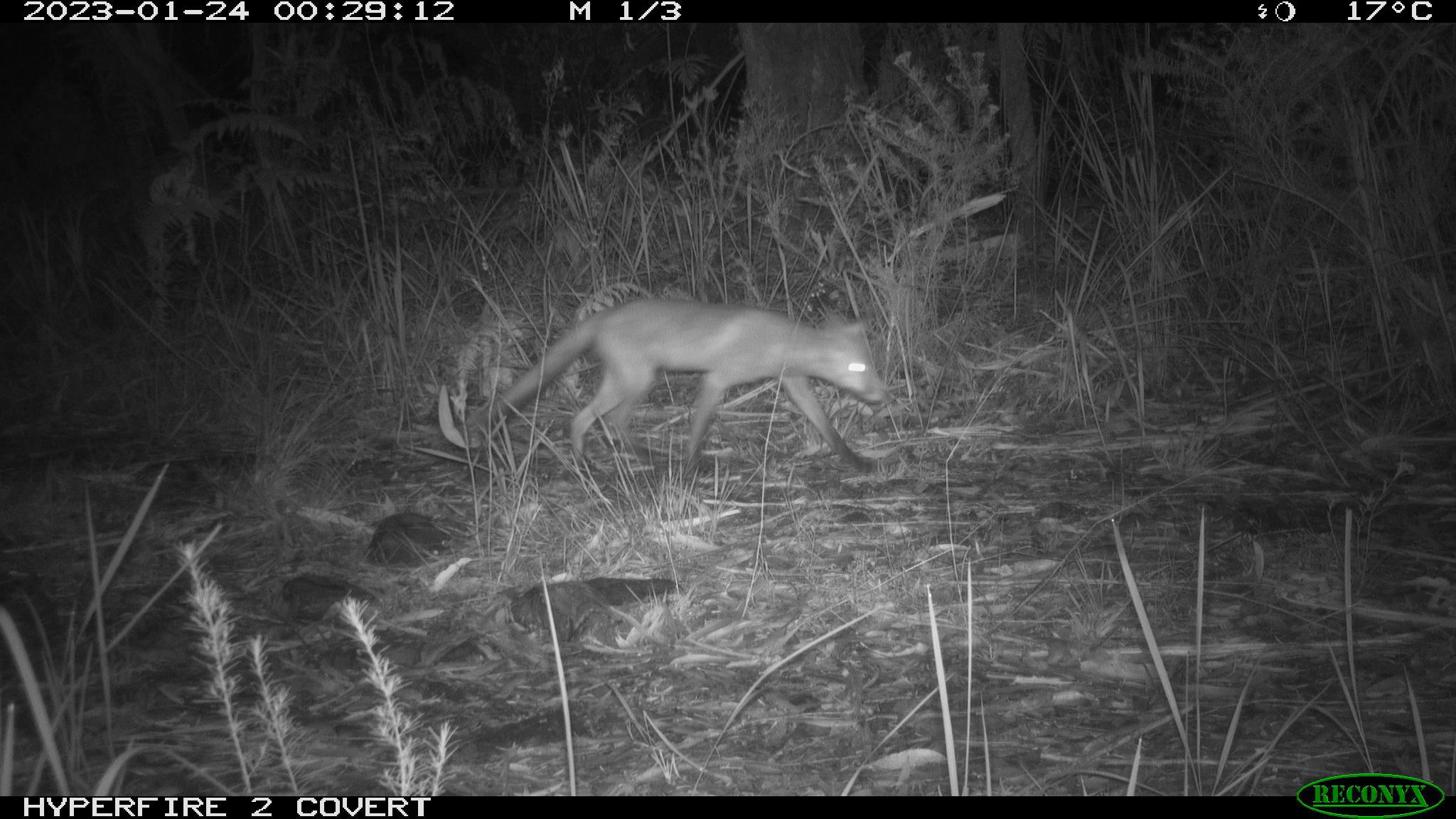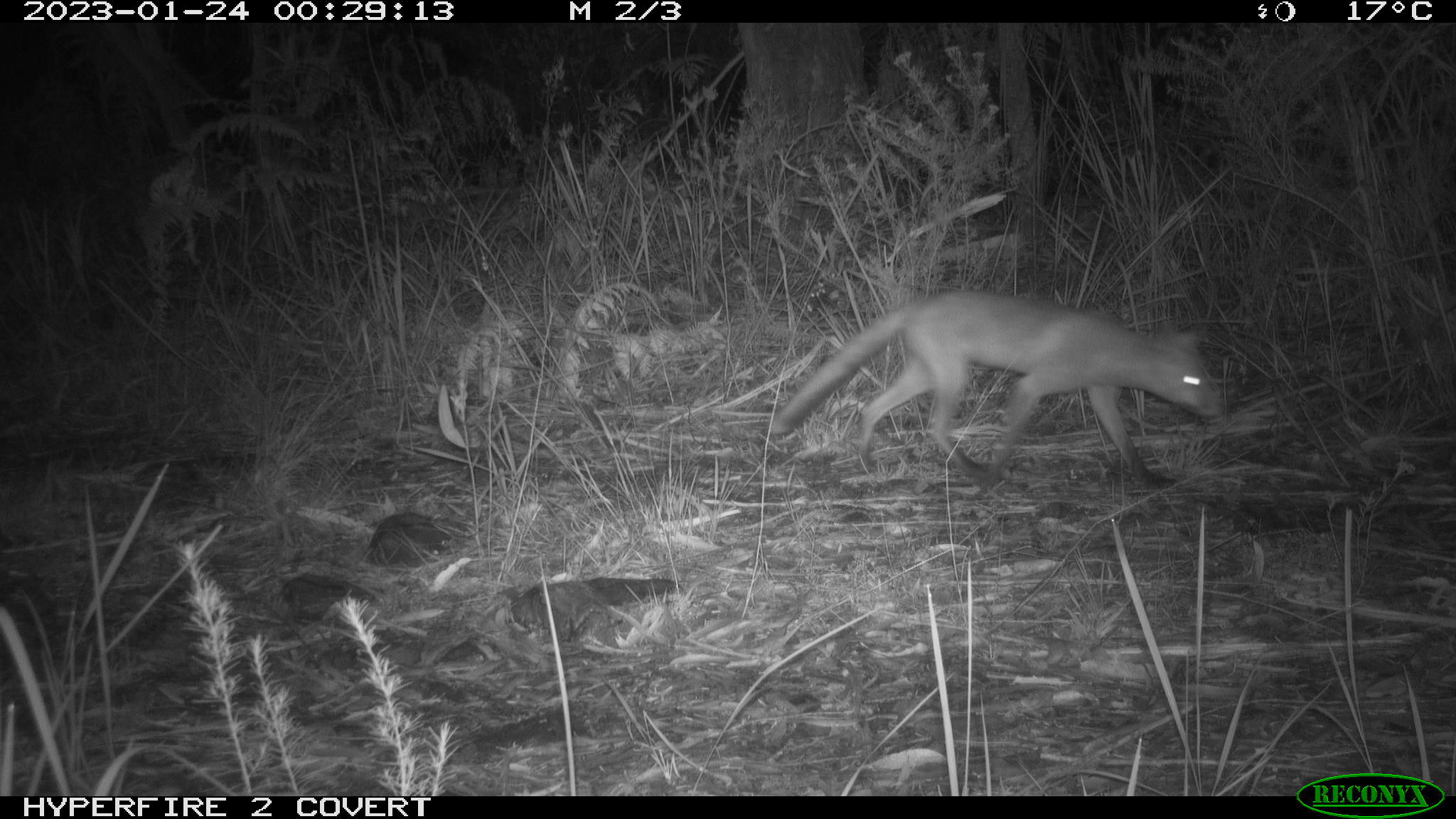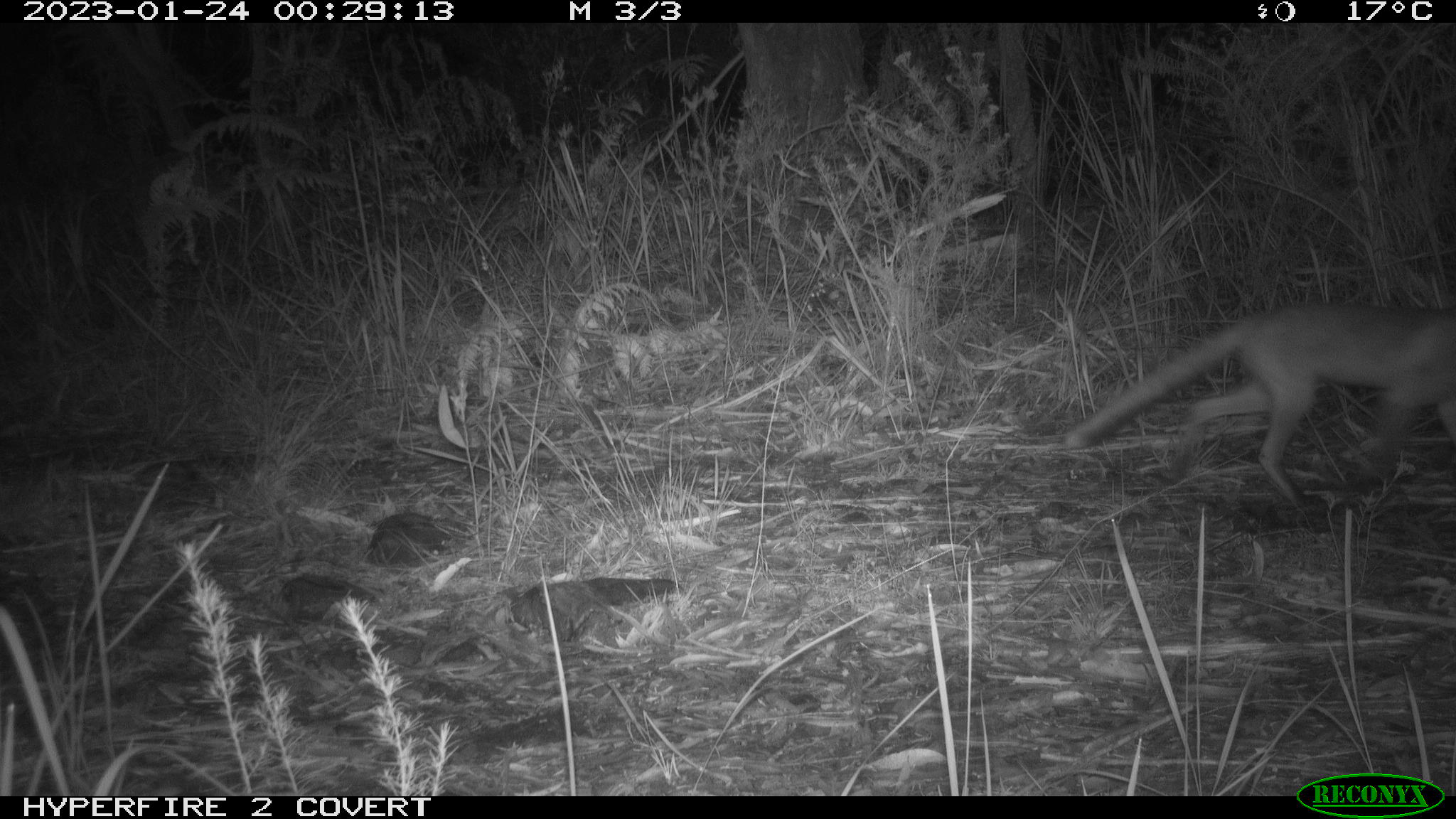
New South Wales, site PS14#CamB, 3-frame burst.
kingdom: Animalia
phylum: Chordata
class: Mammalia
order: Carnivora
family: Canidae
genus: Vulpes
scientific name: Vulpes vulpes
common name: red fox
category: fox